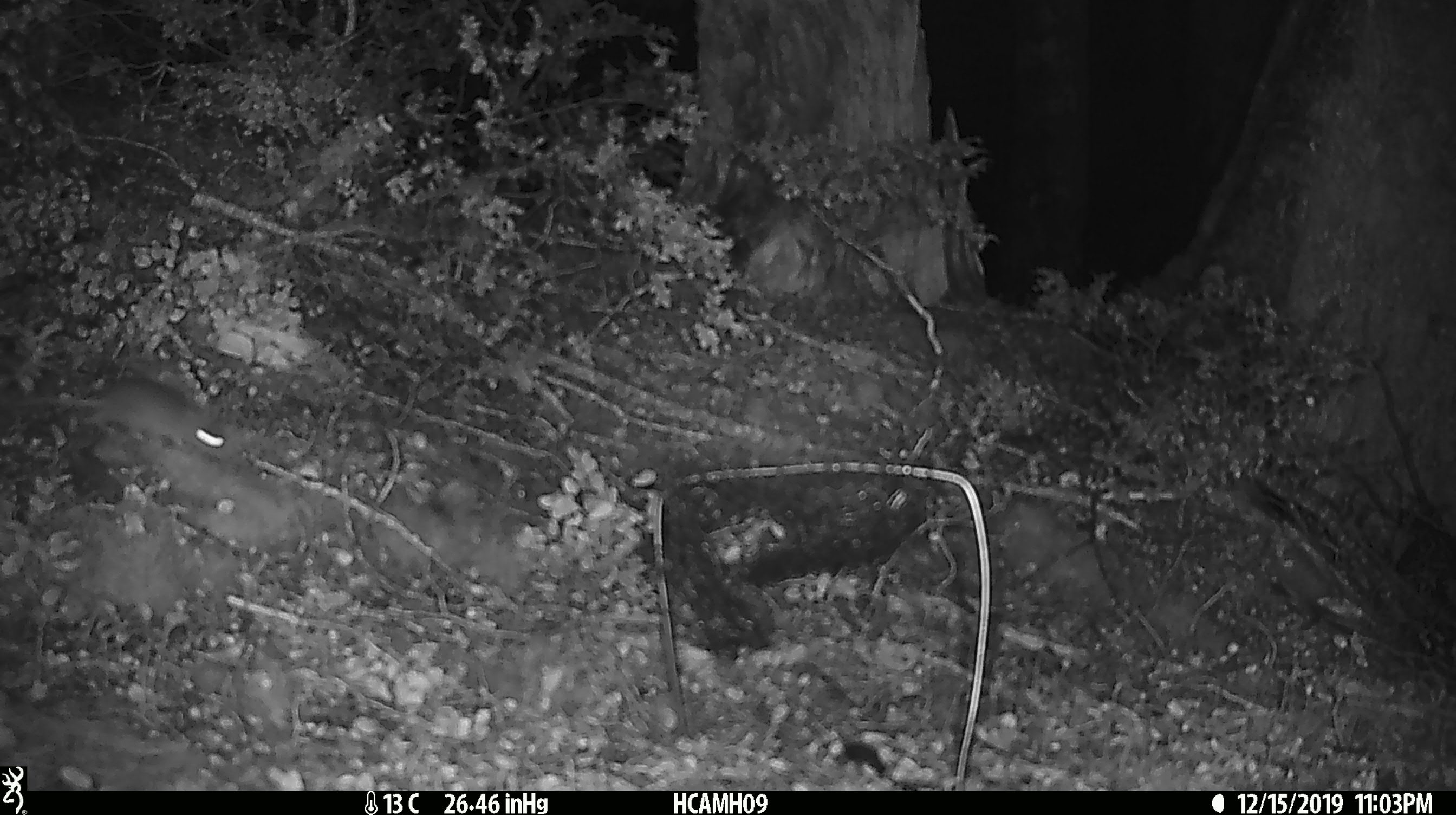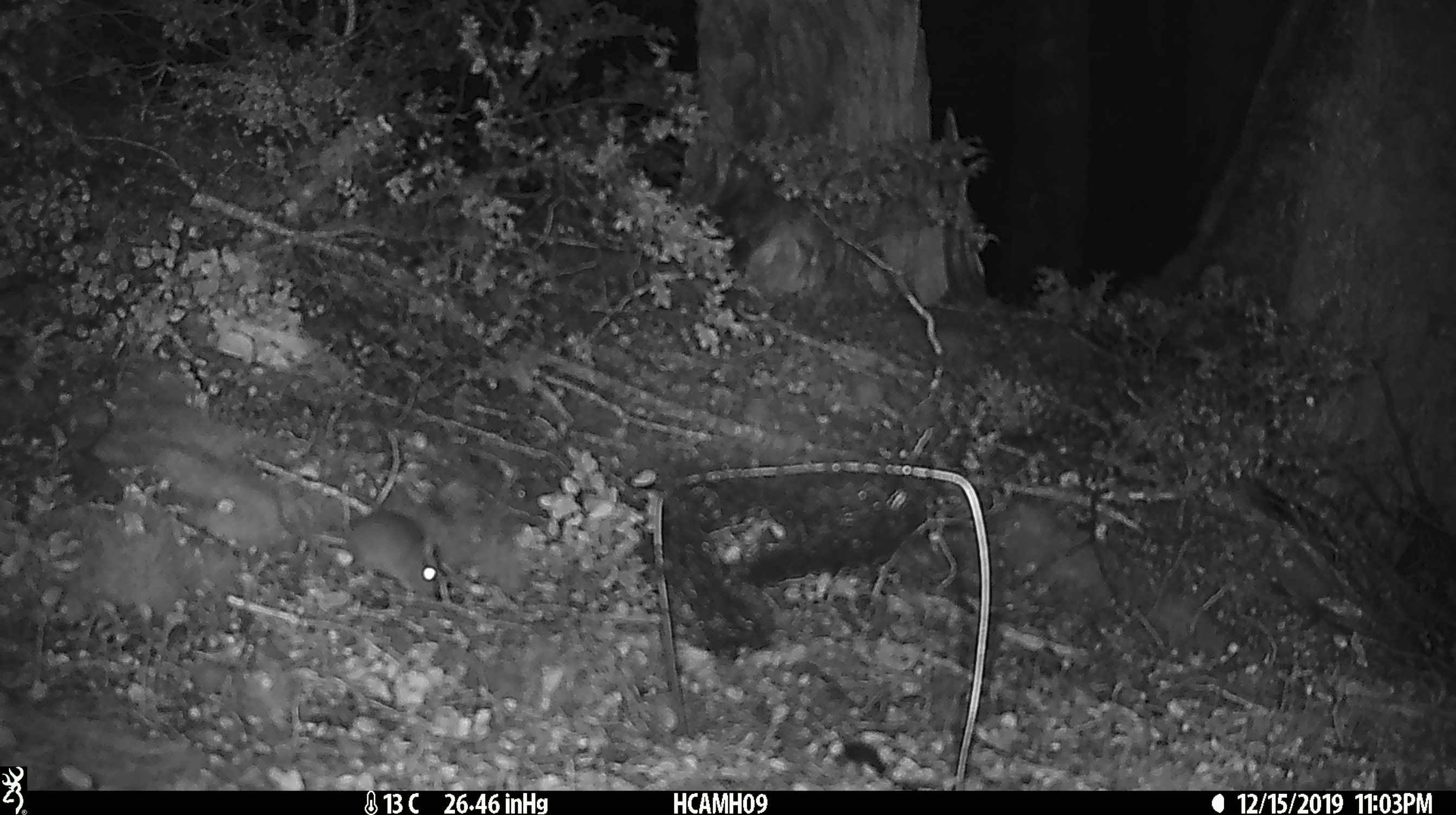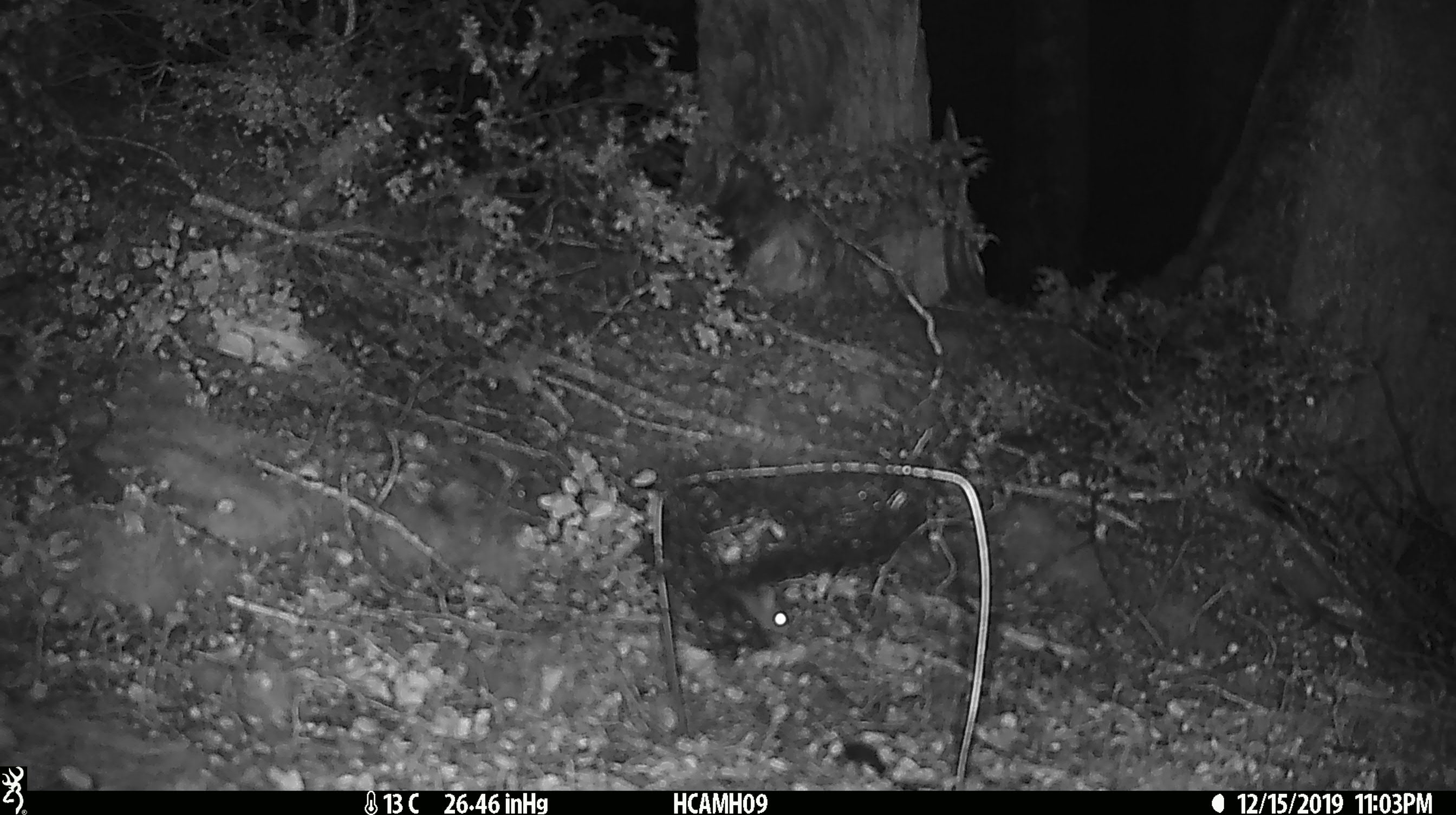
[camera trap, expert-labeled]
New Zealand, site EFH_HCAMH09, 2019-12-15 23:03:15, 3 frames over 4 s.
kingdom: Animalia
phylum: Chordata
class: Mammalia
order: Rodentia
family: Muridae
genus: Mus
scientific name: Mus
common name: mouse